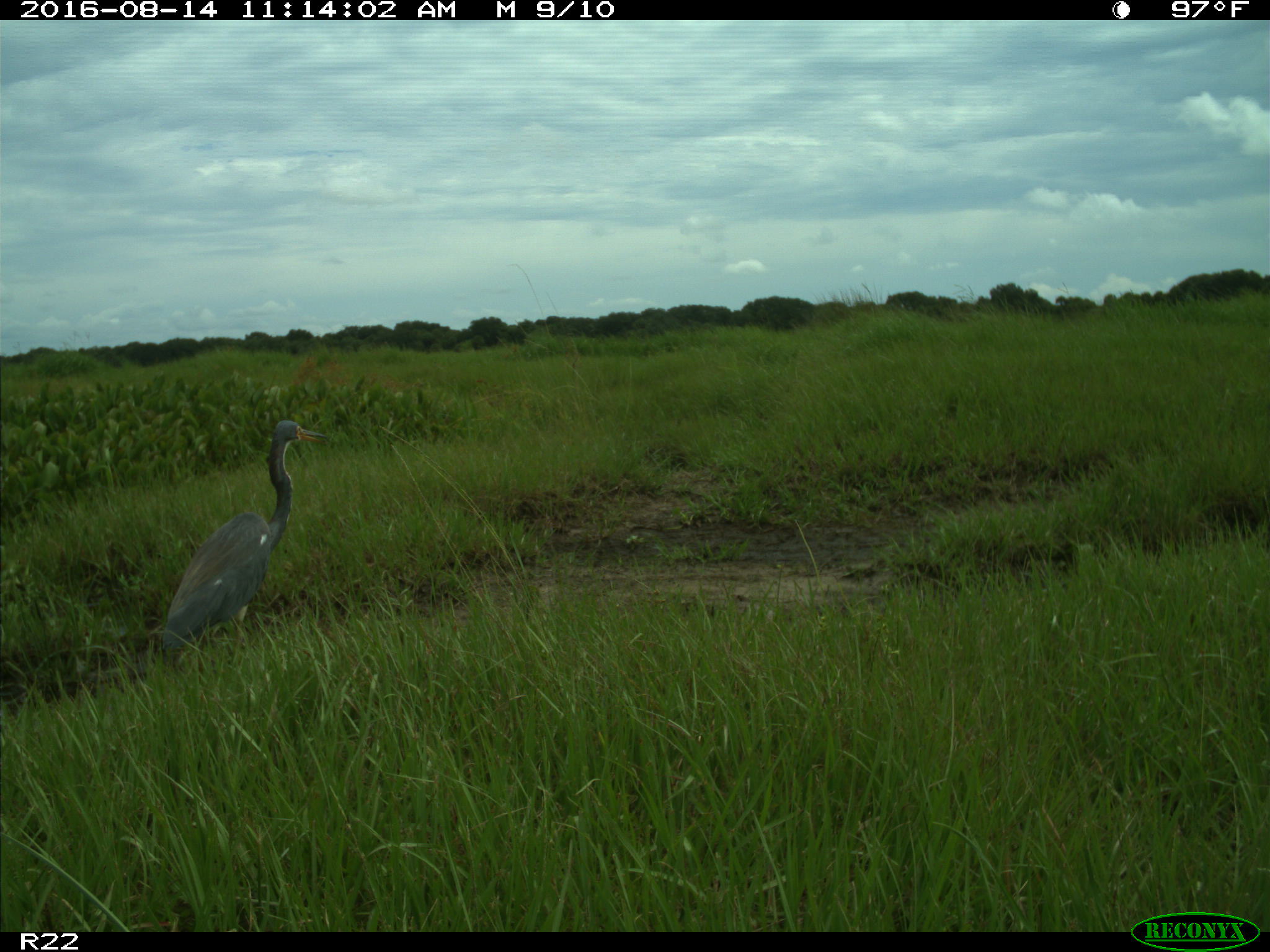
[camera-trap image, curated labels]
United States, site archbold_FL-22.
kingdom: Animalia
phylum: Chordata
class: Aves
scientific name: Aves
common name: birds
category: unidentified bird